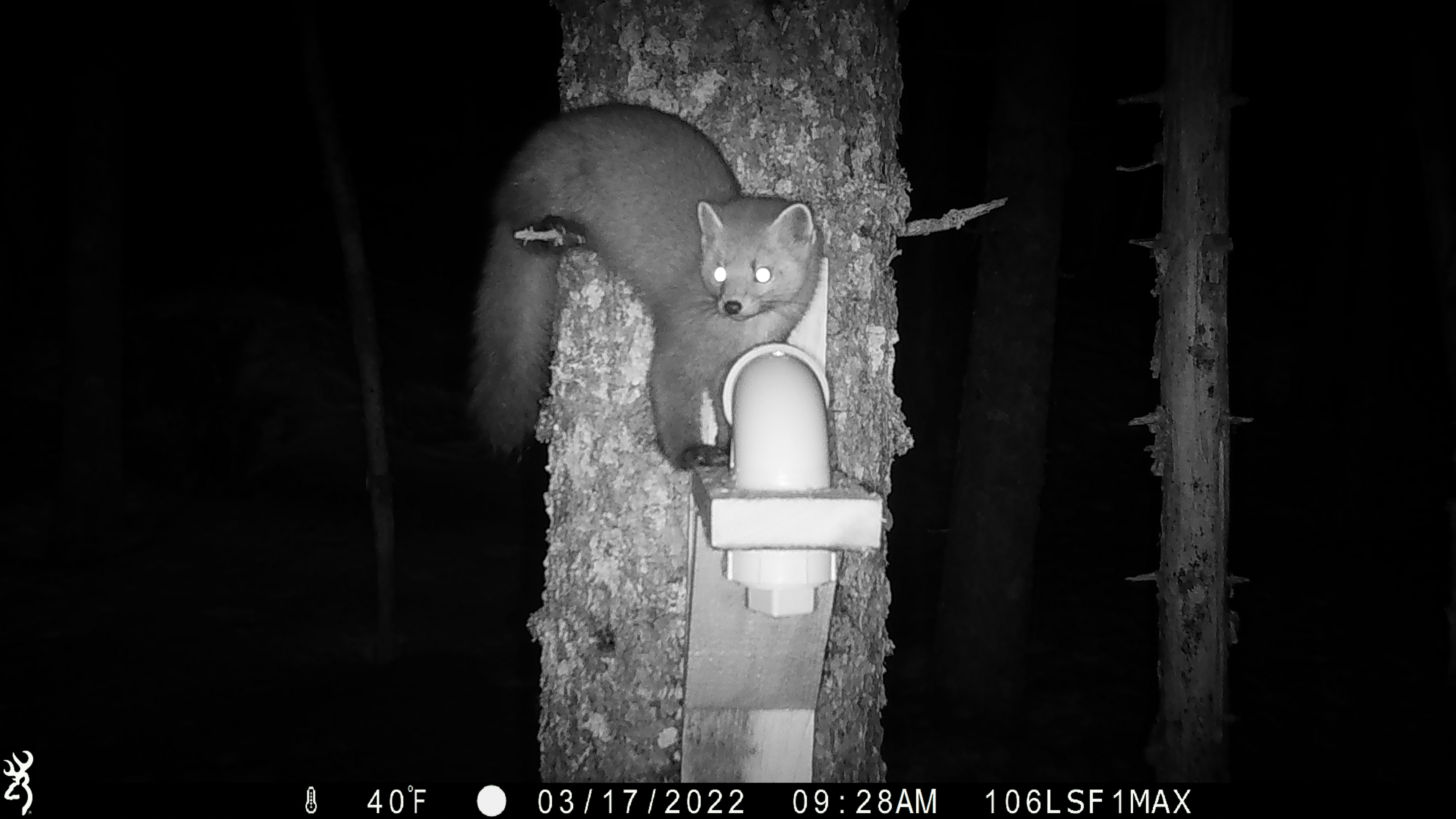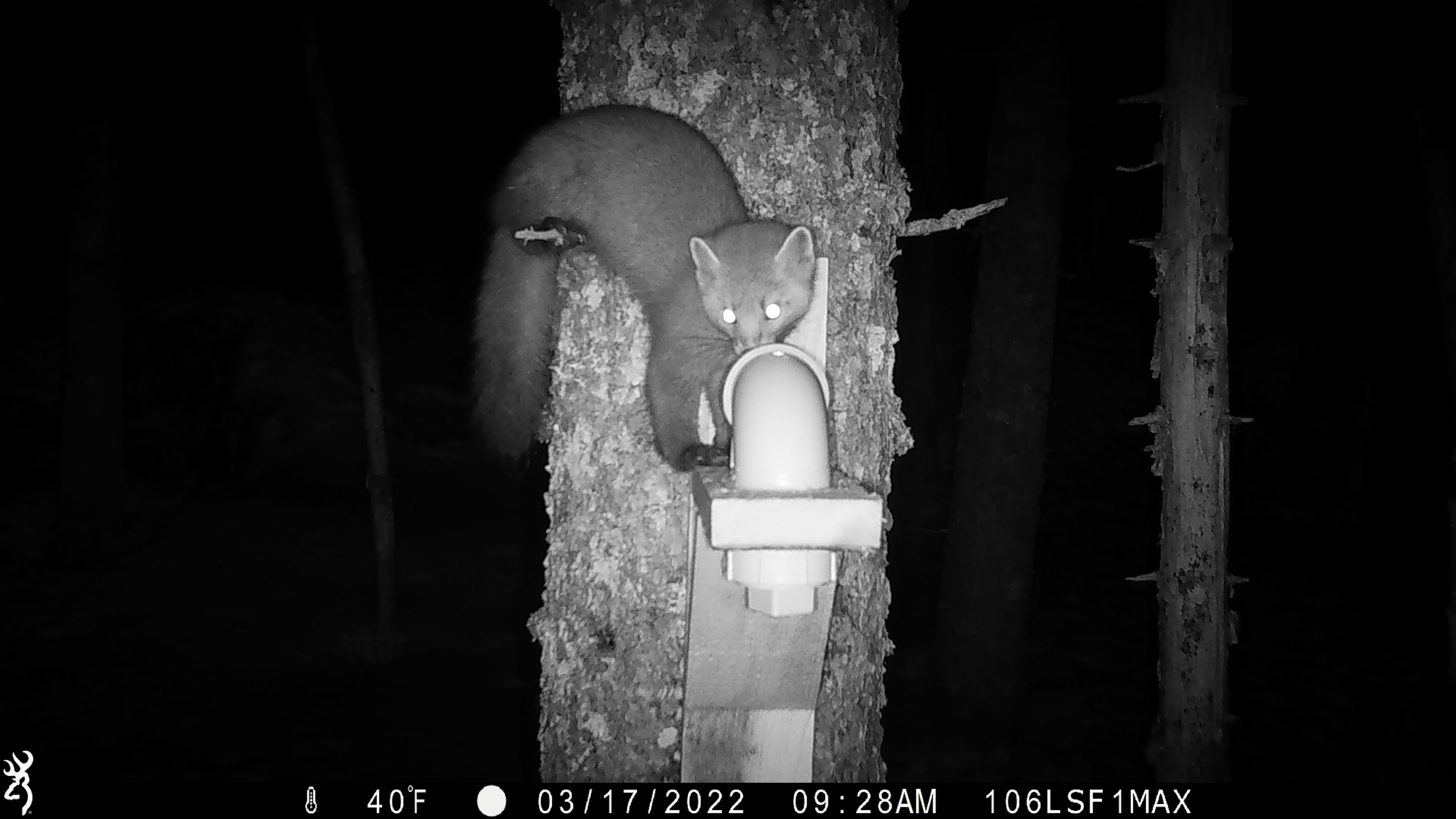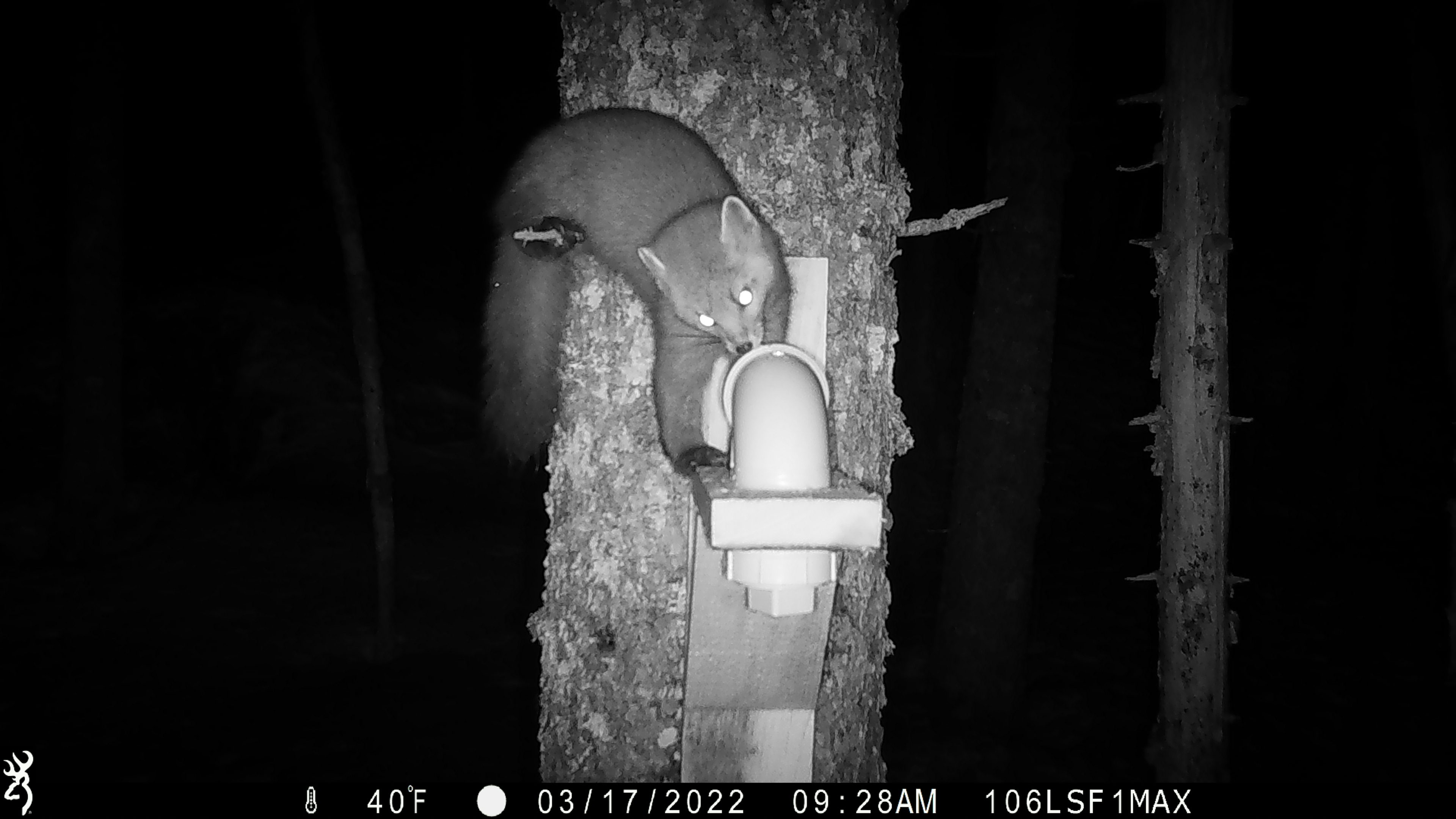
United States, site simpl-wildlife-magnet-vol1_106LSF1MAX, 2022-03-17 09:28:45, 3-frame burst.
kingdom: Animalia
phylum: Chordata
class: Mammalia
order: Carnivora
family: Mustelidae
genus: Martes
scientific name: Martes americana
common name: american marten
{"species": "american marten (Martes americana)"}